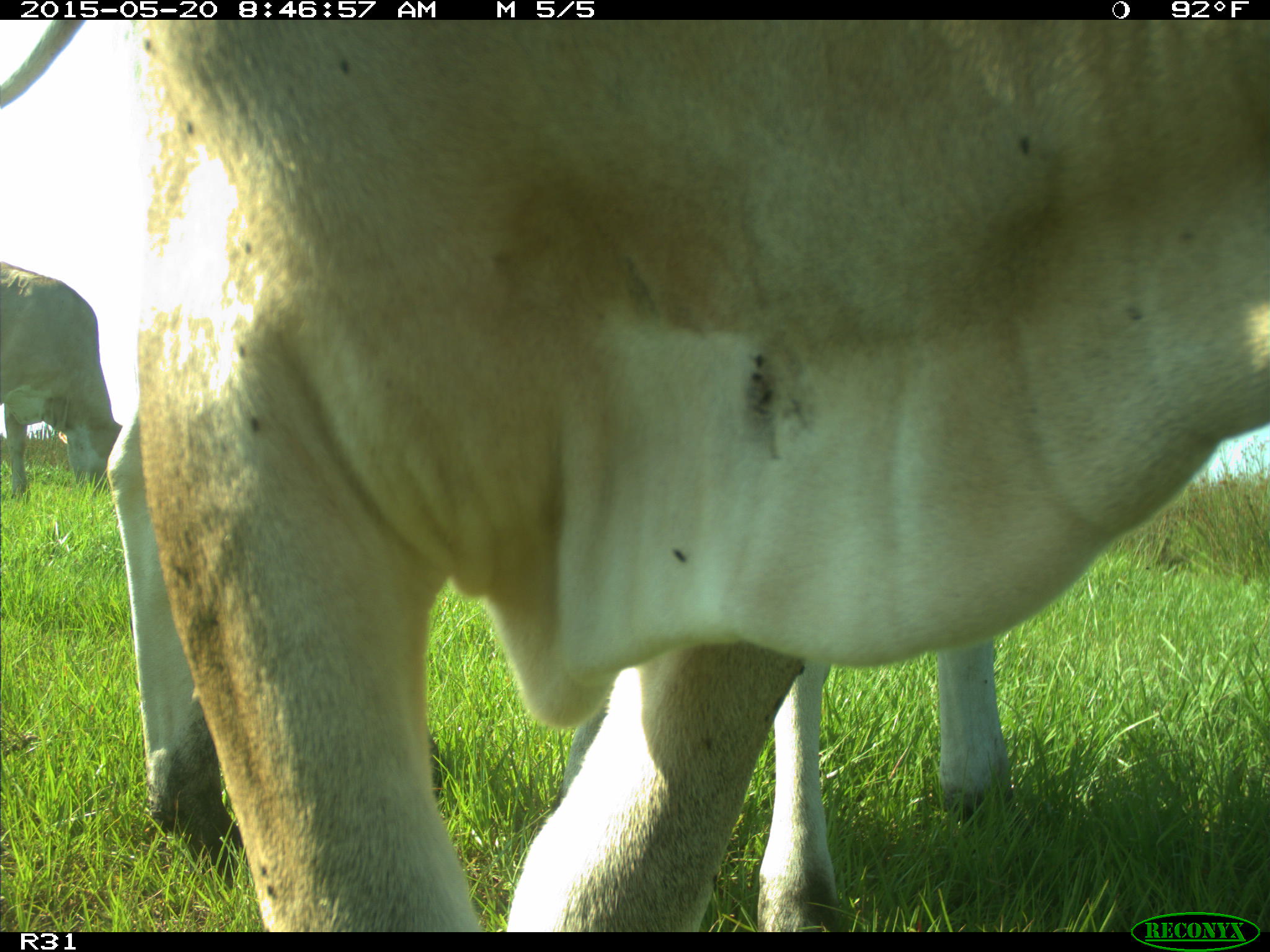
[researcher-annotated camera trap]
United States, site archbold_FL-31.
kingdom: Animalia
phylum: Chordata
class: Mammalia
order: Artiodactyla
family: Bovidae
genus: Bos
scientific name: Bos taurus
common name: domestic cow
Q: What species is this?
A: Bos taurus (domestic cow).